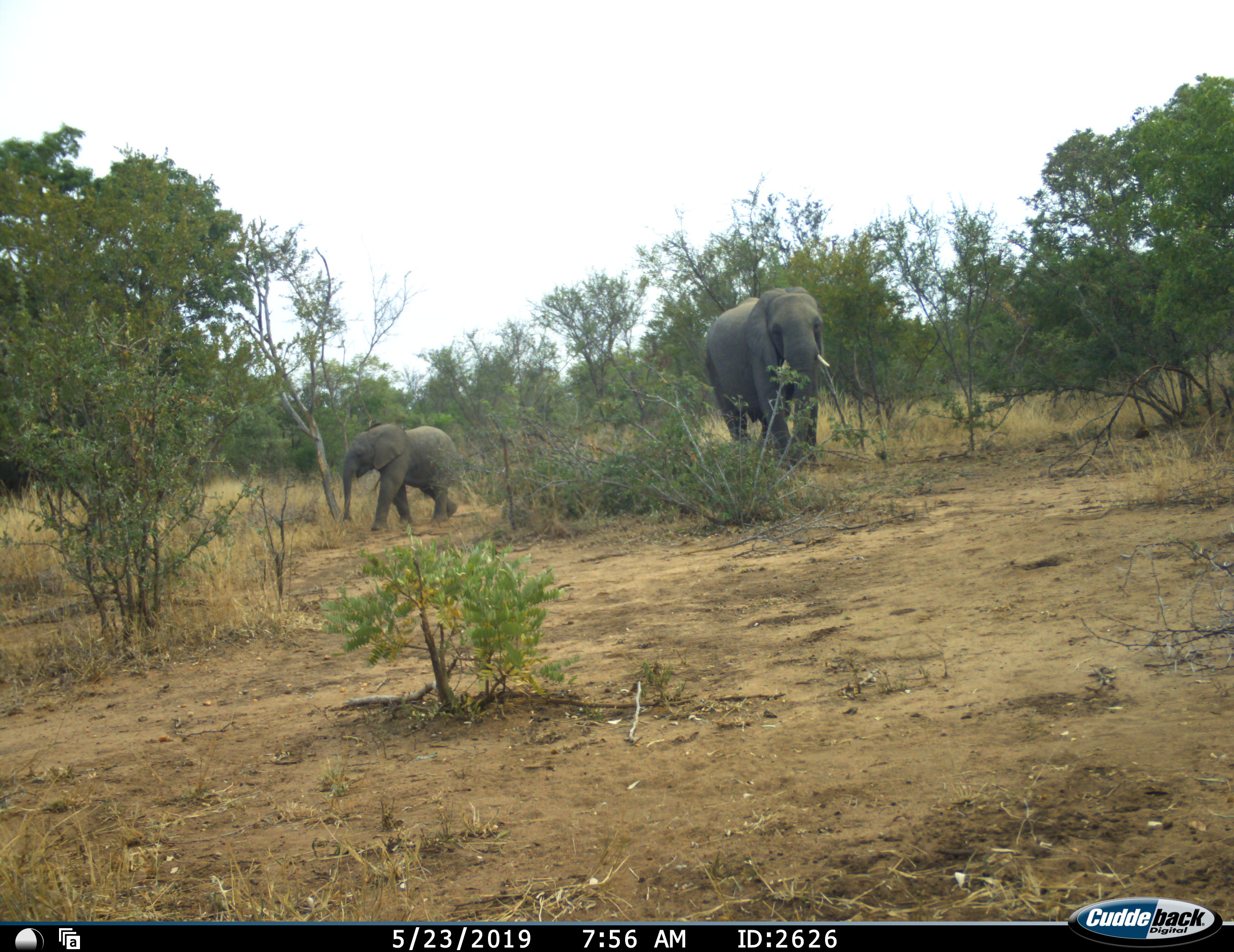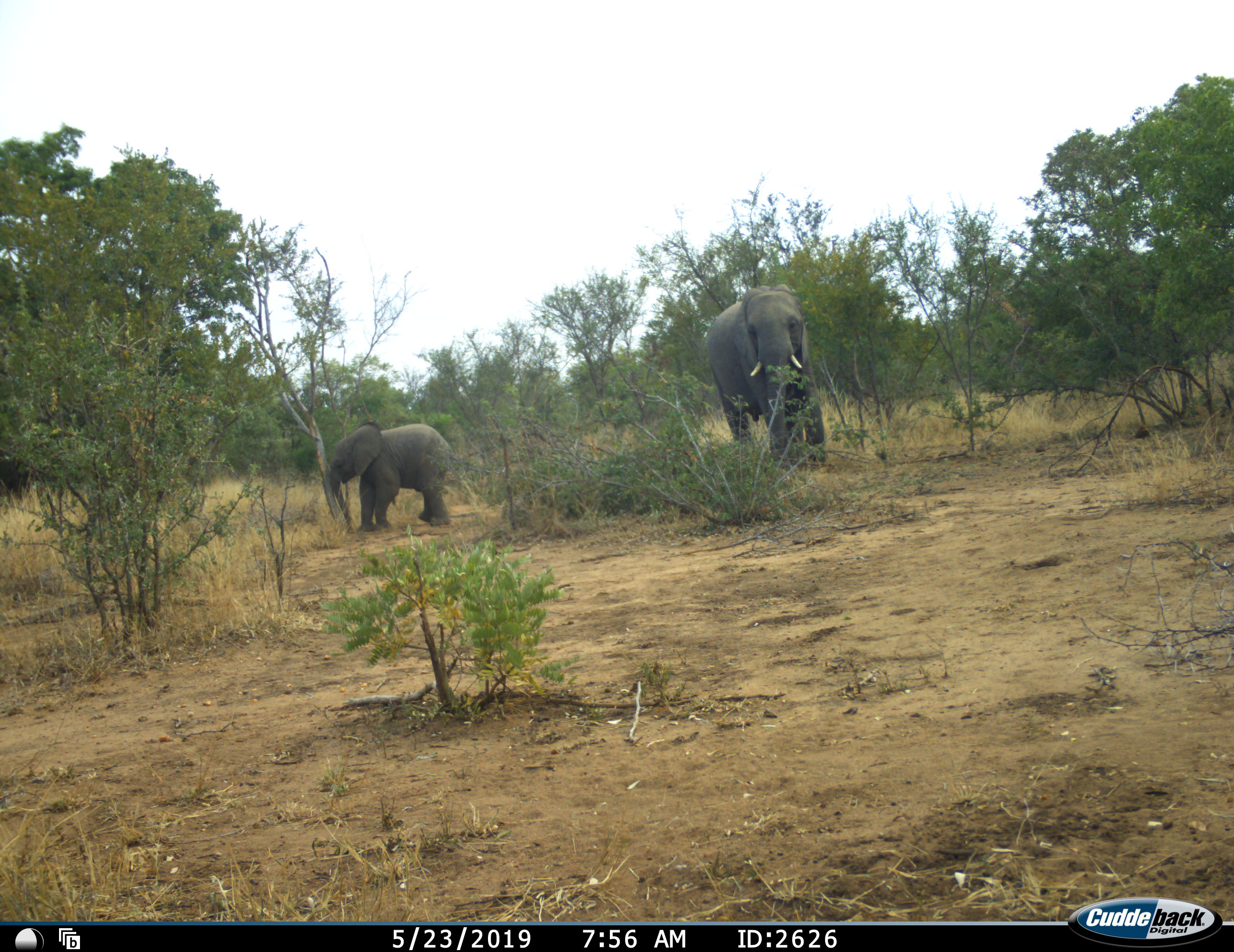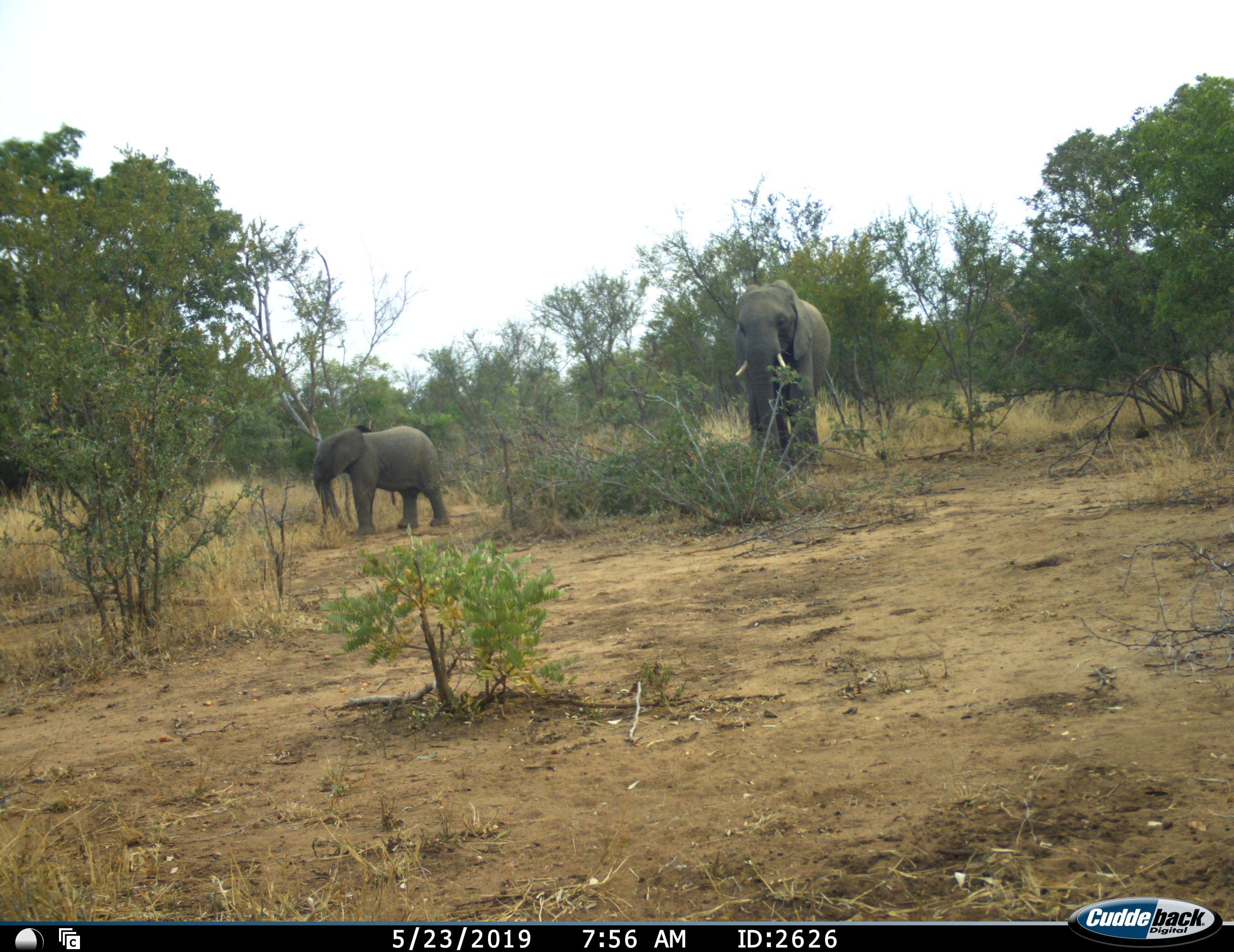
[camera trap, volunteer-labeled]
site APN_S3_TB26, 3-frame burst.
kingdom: Animalia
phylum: Chordata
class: Mammalia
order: Proboscidea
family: Elephantidae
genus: Loxodonta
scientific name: Loxodonta africana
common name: african bush elephant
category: elephant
Elephant (african bush elephant) (Loxodonta africana), count 2. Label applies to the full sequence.